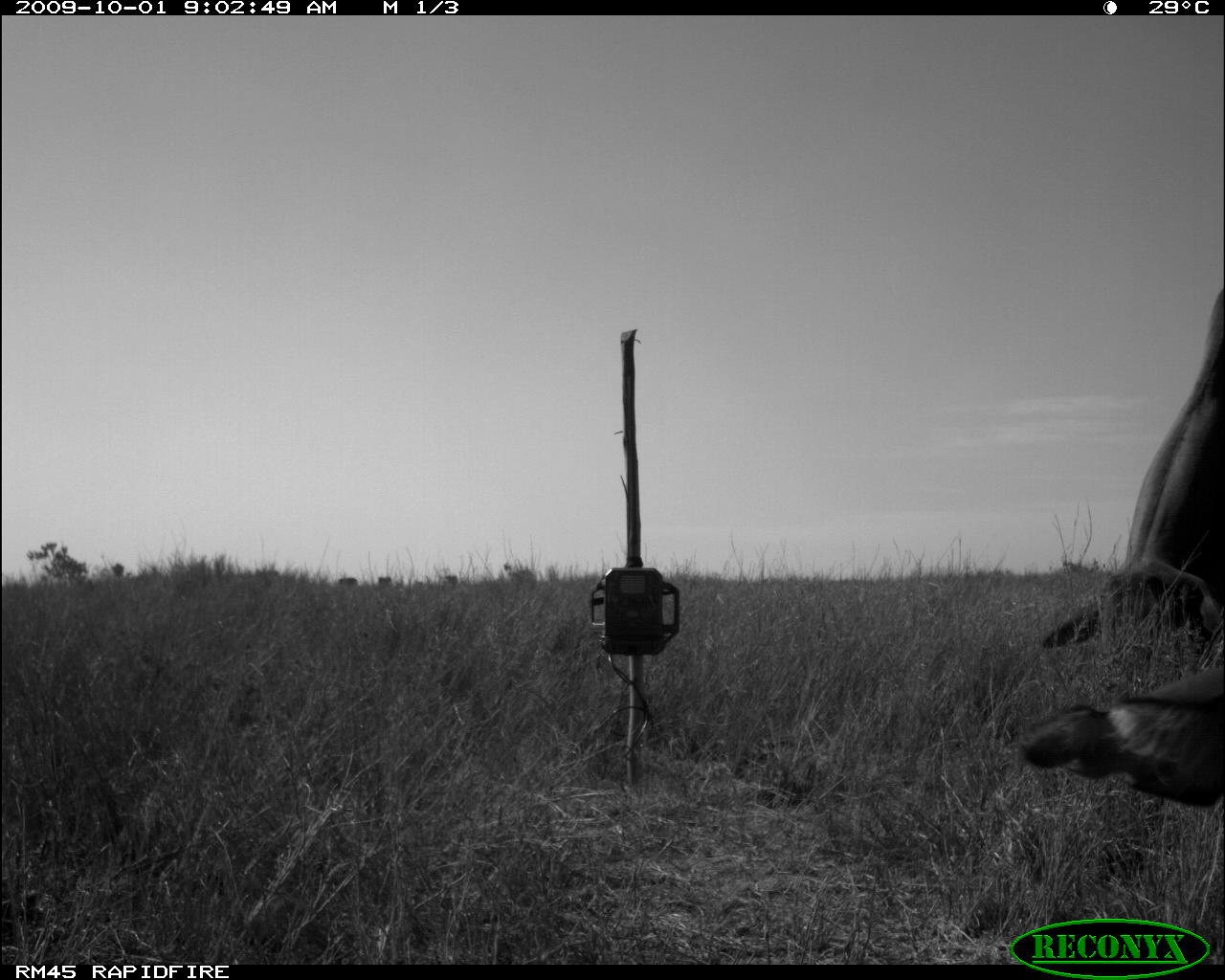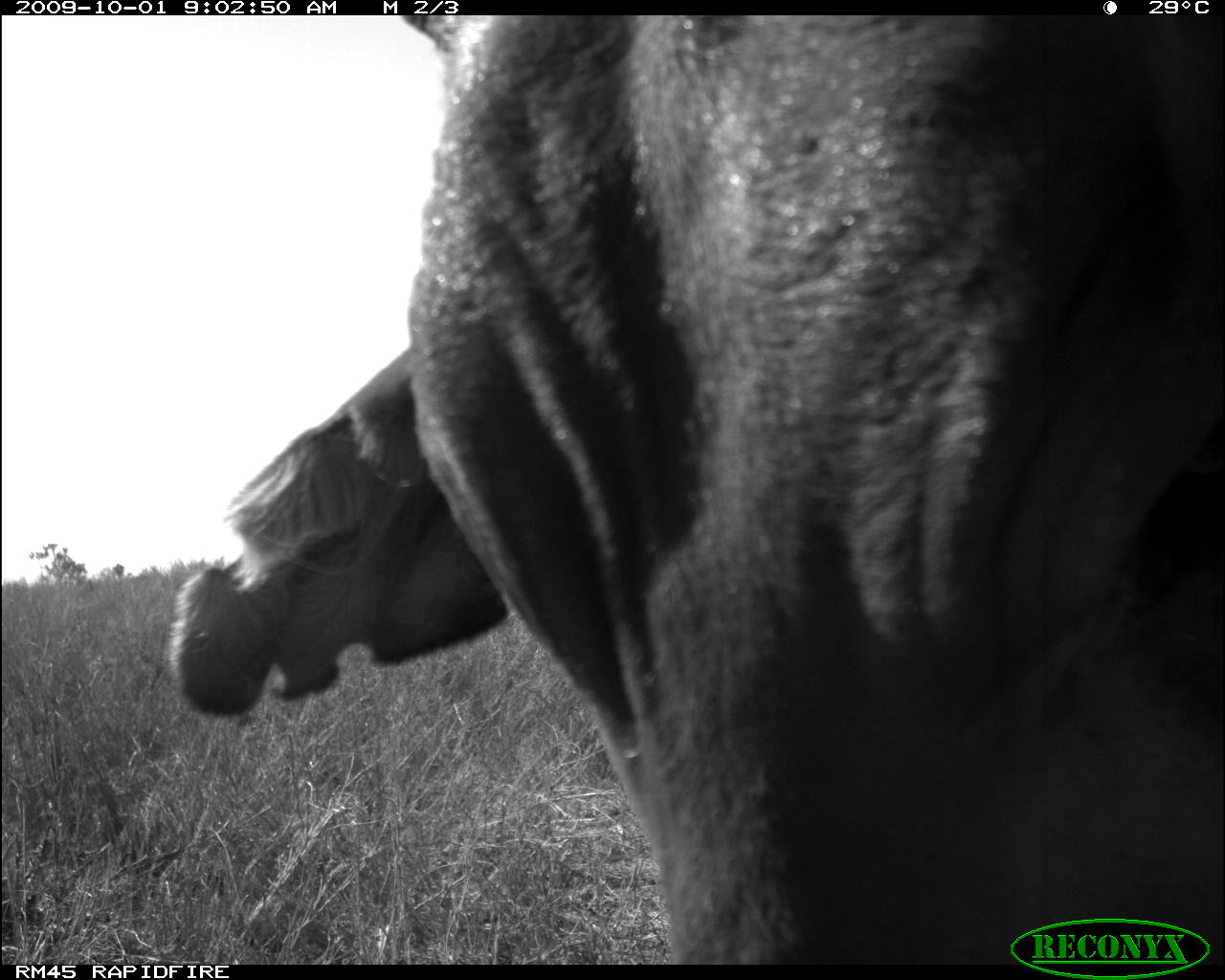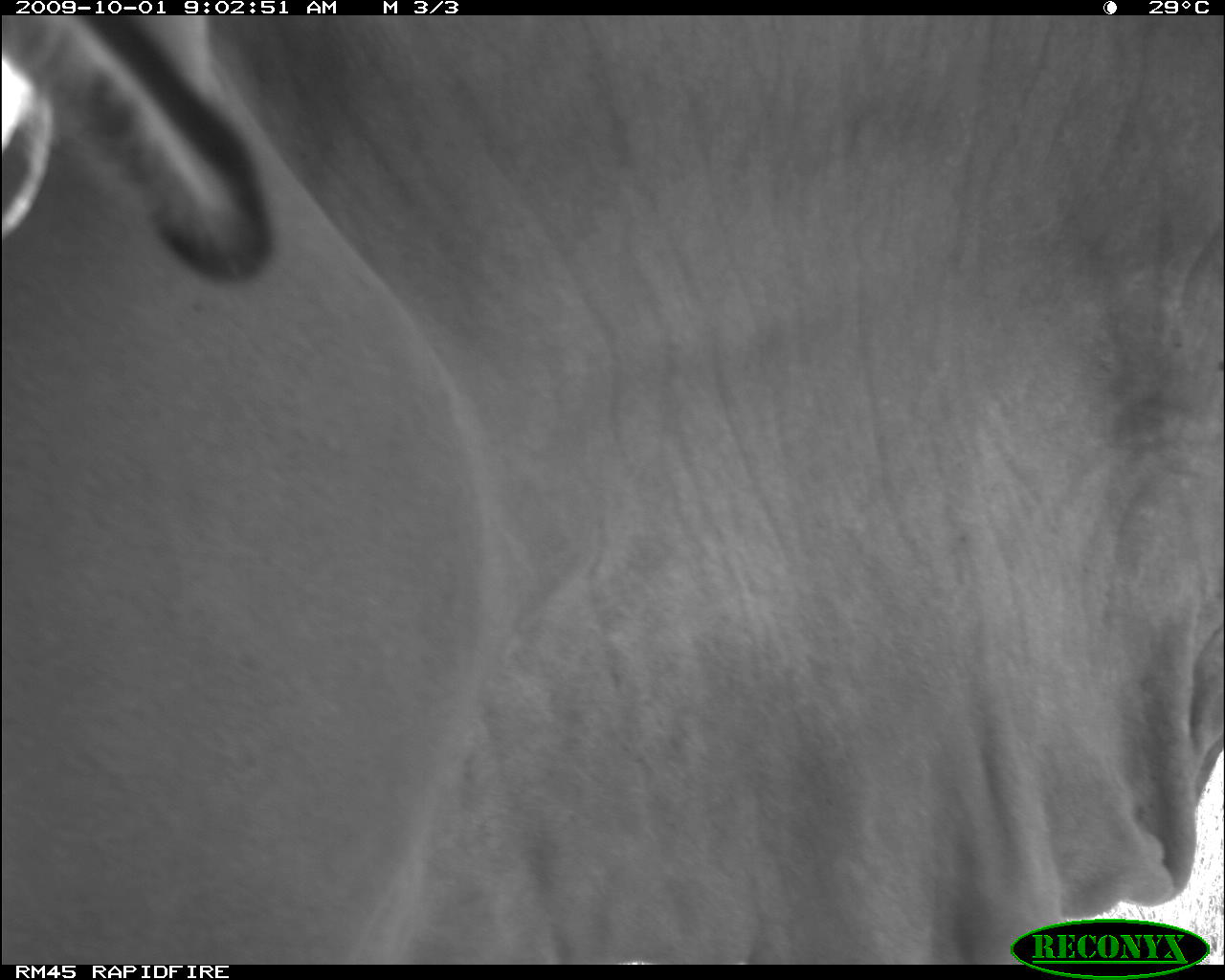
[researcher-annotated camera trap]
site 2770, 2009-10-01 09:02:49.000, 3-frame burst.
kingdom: Animalia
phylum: Chordata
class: Mammalia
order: Artiodactyla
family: Bovidae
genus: Bos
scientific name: Bos taurus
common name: domestic cattle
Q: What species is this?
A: Bos taurus (domestic cattle).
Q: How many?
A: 1.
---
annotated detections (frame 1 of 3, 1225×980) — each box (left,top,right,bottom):
bos taurus: (1036,264,1225,657); (1008,665,1225,816)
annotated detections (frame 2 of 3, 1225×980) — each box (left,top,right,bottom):
bos taurus: (164,12,1225,963)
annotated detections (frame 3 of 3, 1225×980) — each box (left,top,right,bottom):
bos taurus: (0,0,1223,969)